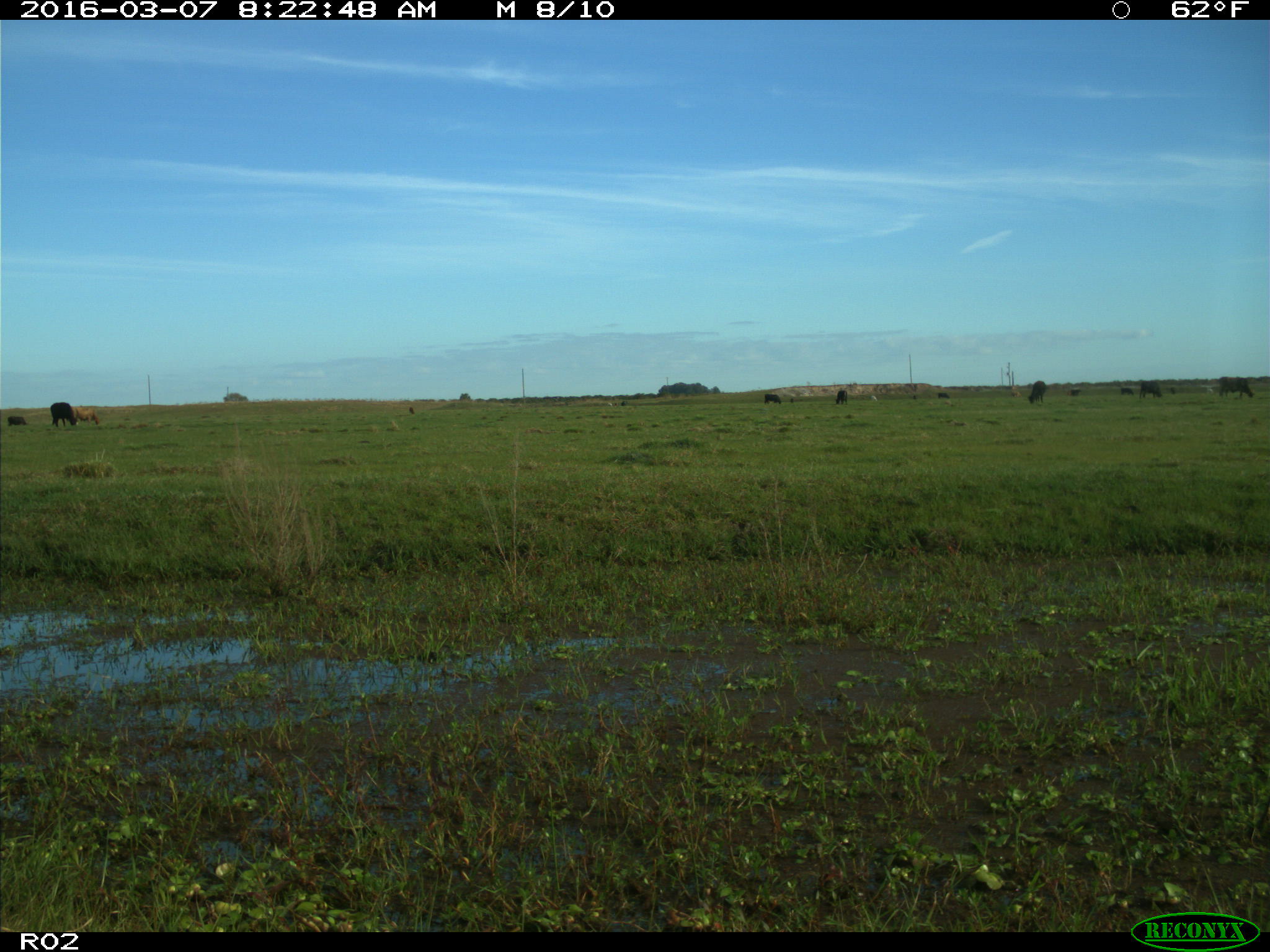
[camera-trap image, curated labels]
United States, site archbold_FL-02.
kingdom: Animalia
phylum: Chordata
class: Mammalia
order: Artiodactyla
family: Bovidae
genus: Bos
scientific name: Bos taurus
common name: domestic cow